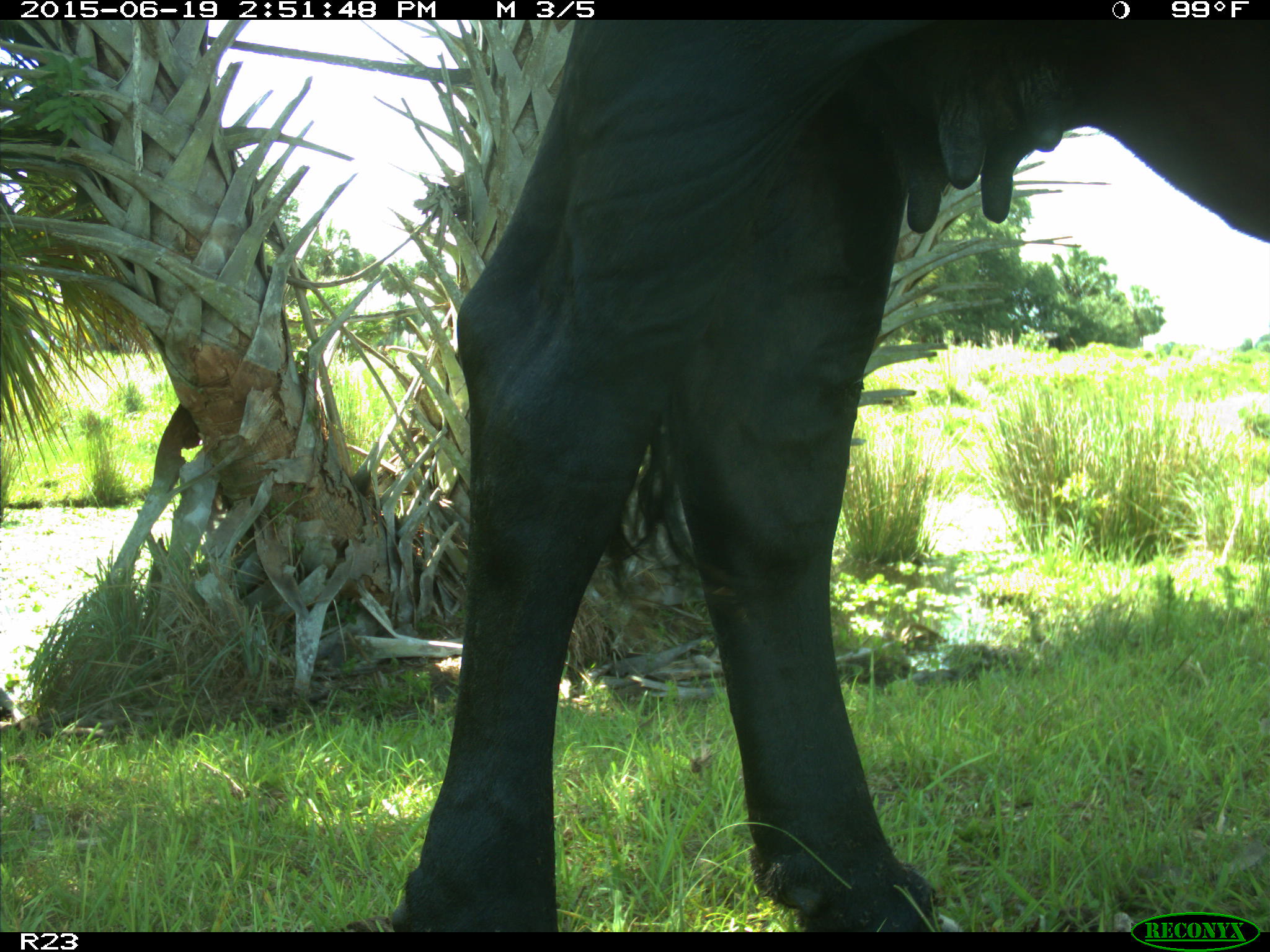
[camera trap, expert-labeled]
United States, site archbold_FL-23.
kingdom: Animalia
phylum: Chordata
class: Mammalia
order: Artiodactyla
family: Bovidae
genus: Bos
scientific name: Bos taurus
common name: domestic cow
Bos taurus (domestic cow).